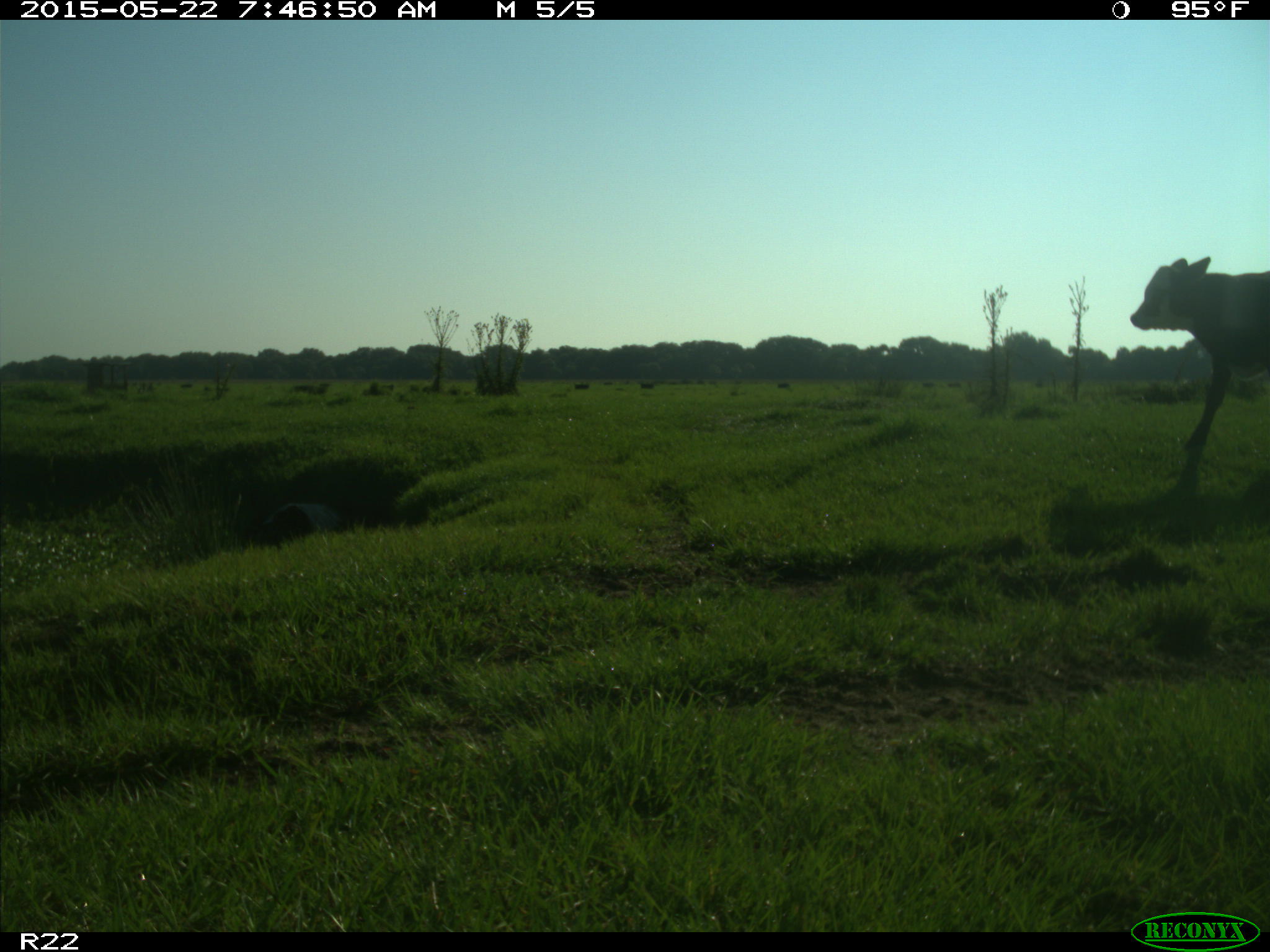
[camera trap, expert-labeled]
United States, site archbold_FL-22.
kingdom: Animalia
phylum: Chordata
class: Mammalia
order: Artiodactyla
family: Bovidae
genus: Bos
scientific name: Bos taurus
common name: domestic cow